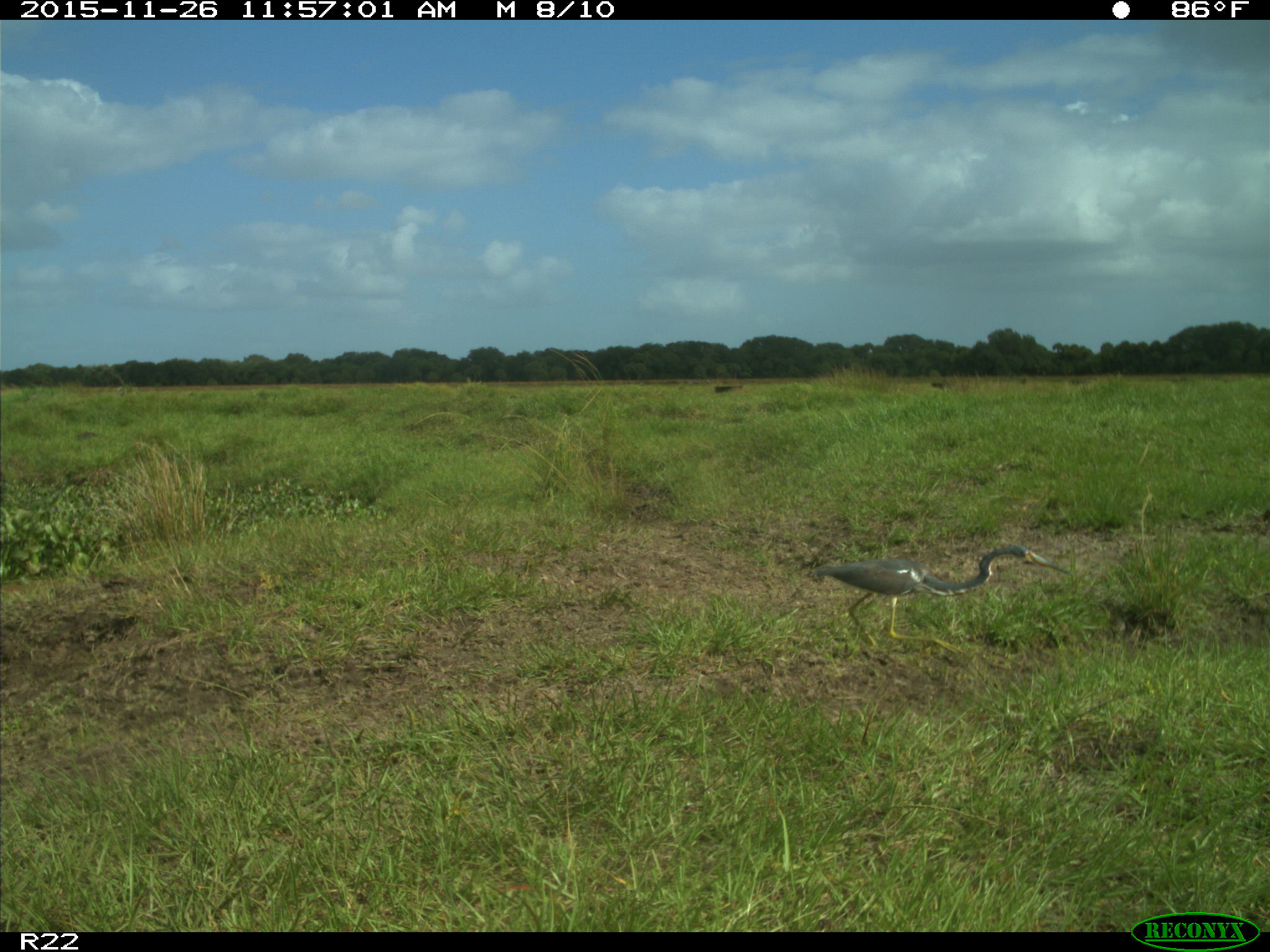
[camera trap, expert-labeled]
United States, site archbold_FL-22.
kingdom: Animalia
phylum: Chordata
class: Aves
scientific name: Aves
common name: birds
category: unidentified bird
Unidentified bird (birds) (Aves).